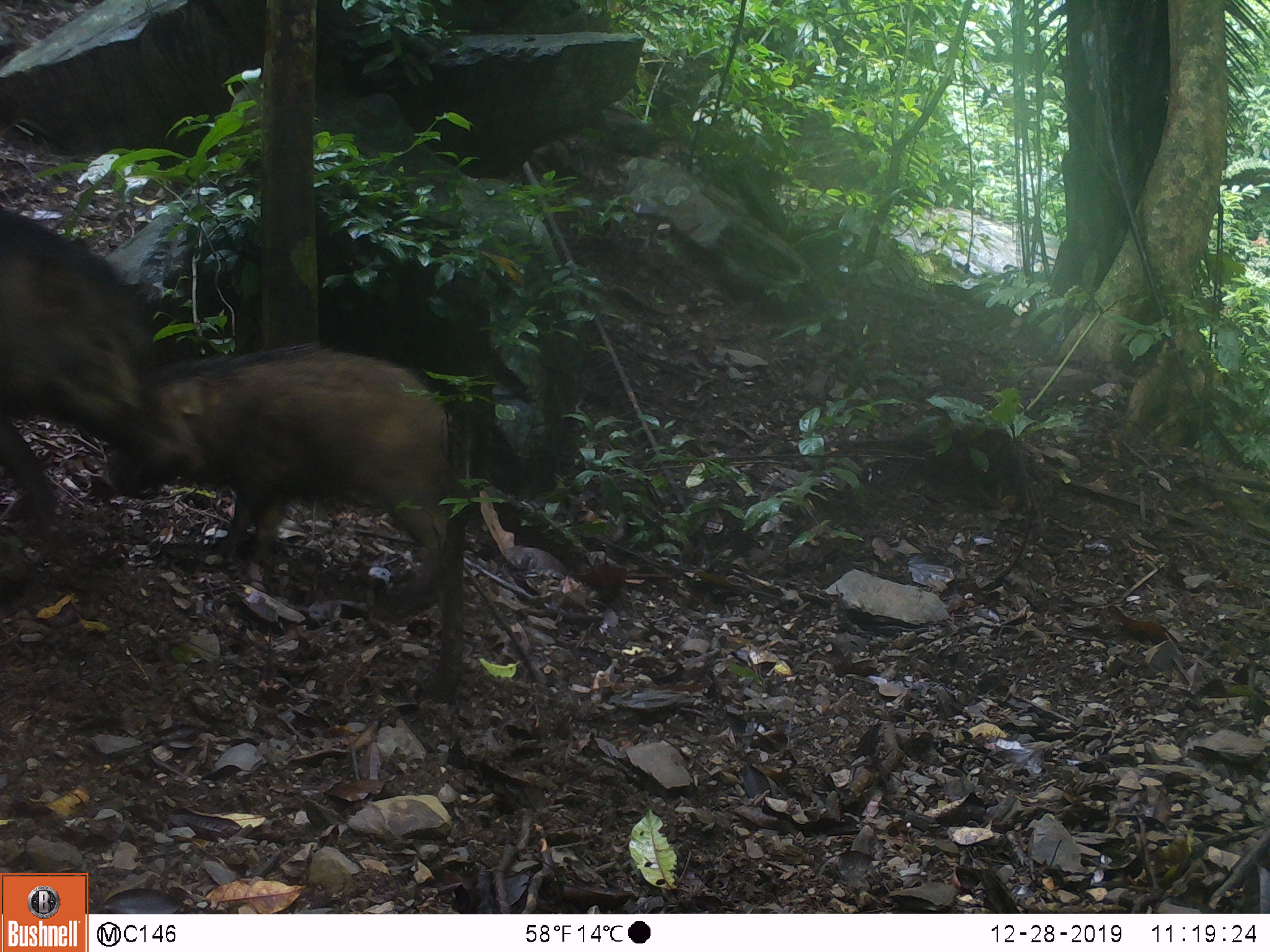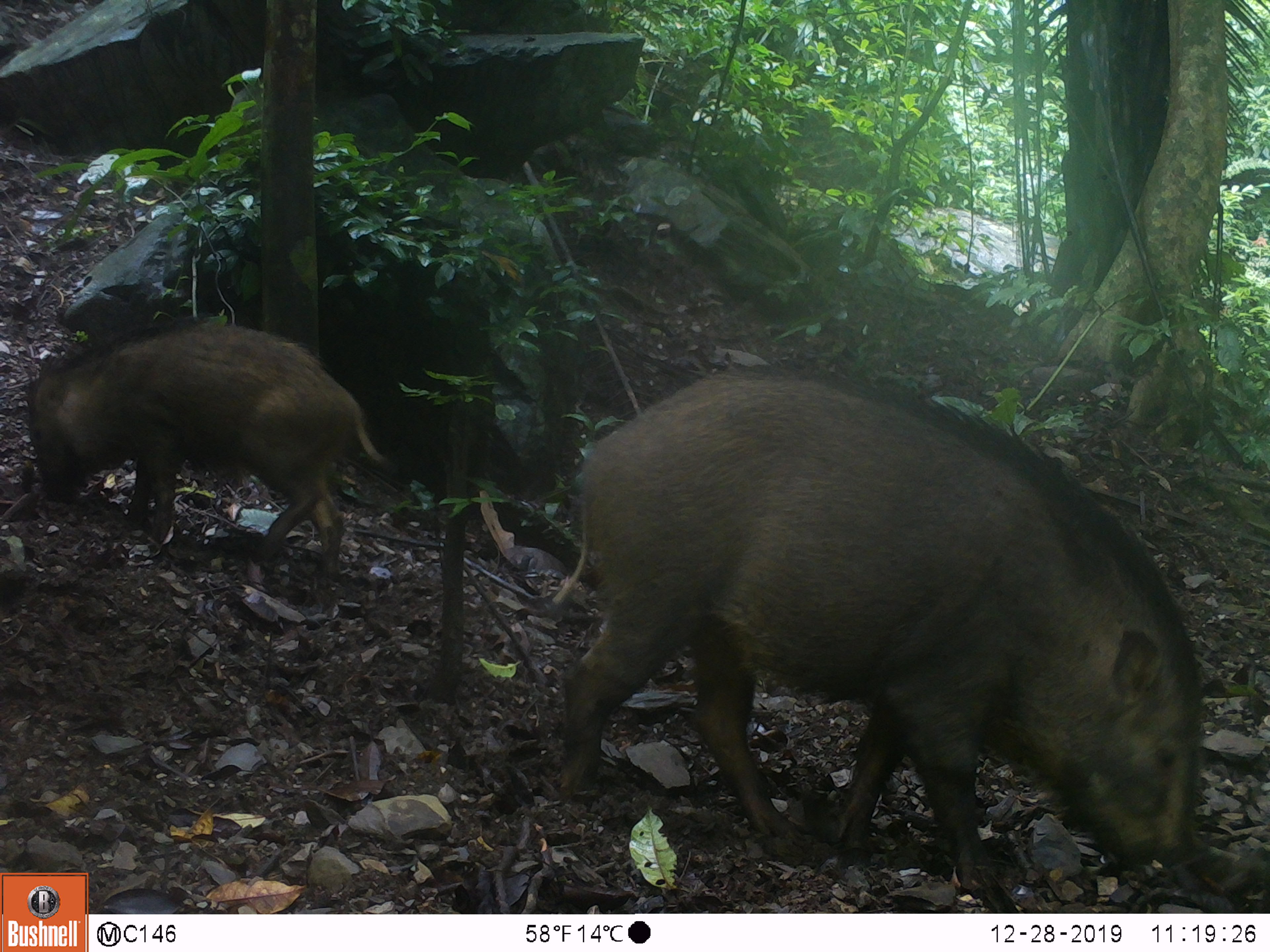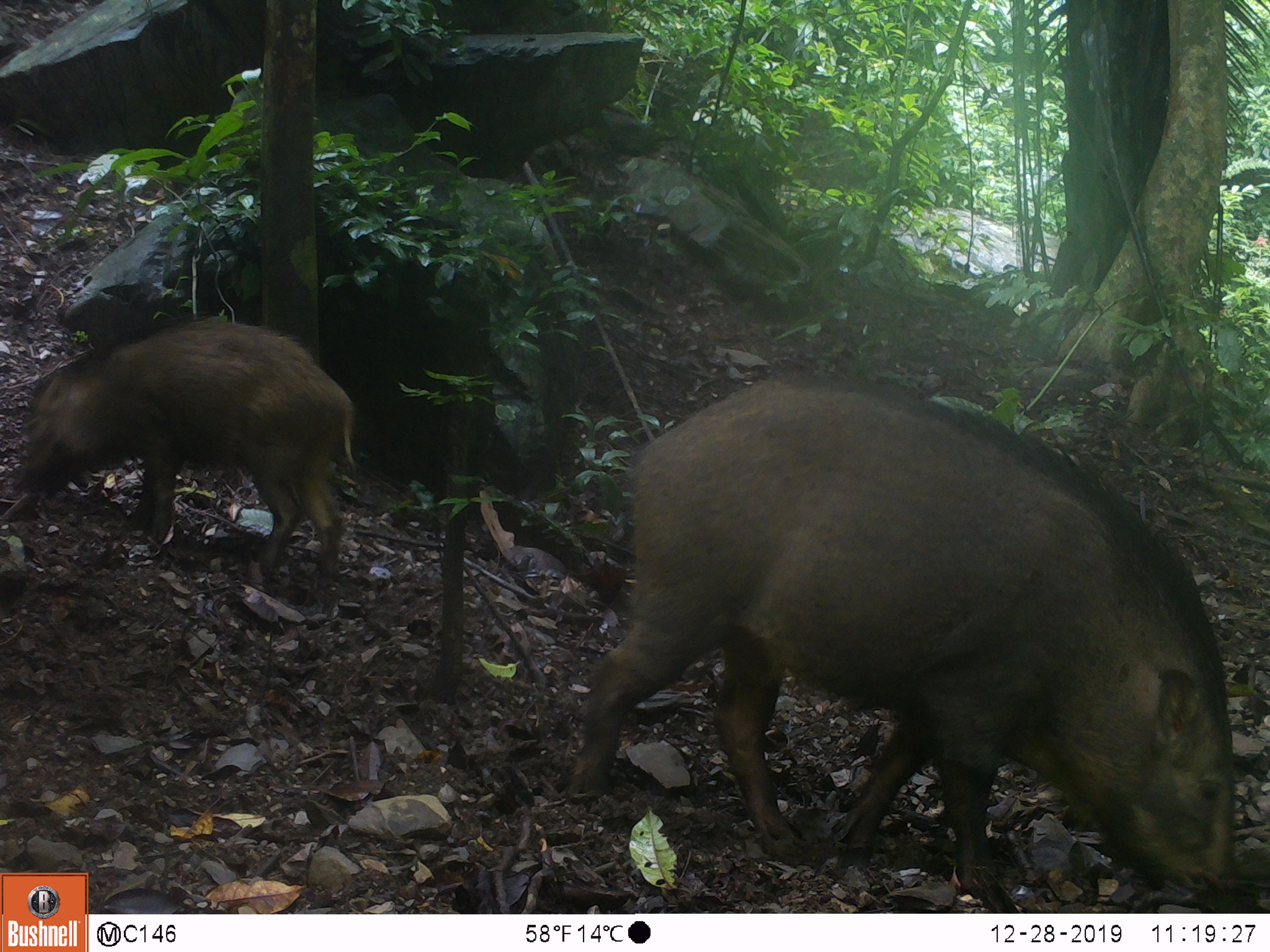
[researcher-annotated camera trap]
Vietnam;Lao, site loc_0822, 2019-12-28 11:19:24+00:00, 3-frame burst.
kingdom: Animalia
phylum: Chordata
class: Mammalia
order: Artiodactyla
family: Suidae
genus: Sus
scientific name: Sus scrofa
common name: eurasian wild pig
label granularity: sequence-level